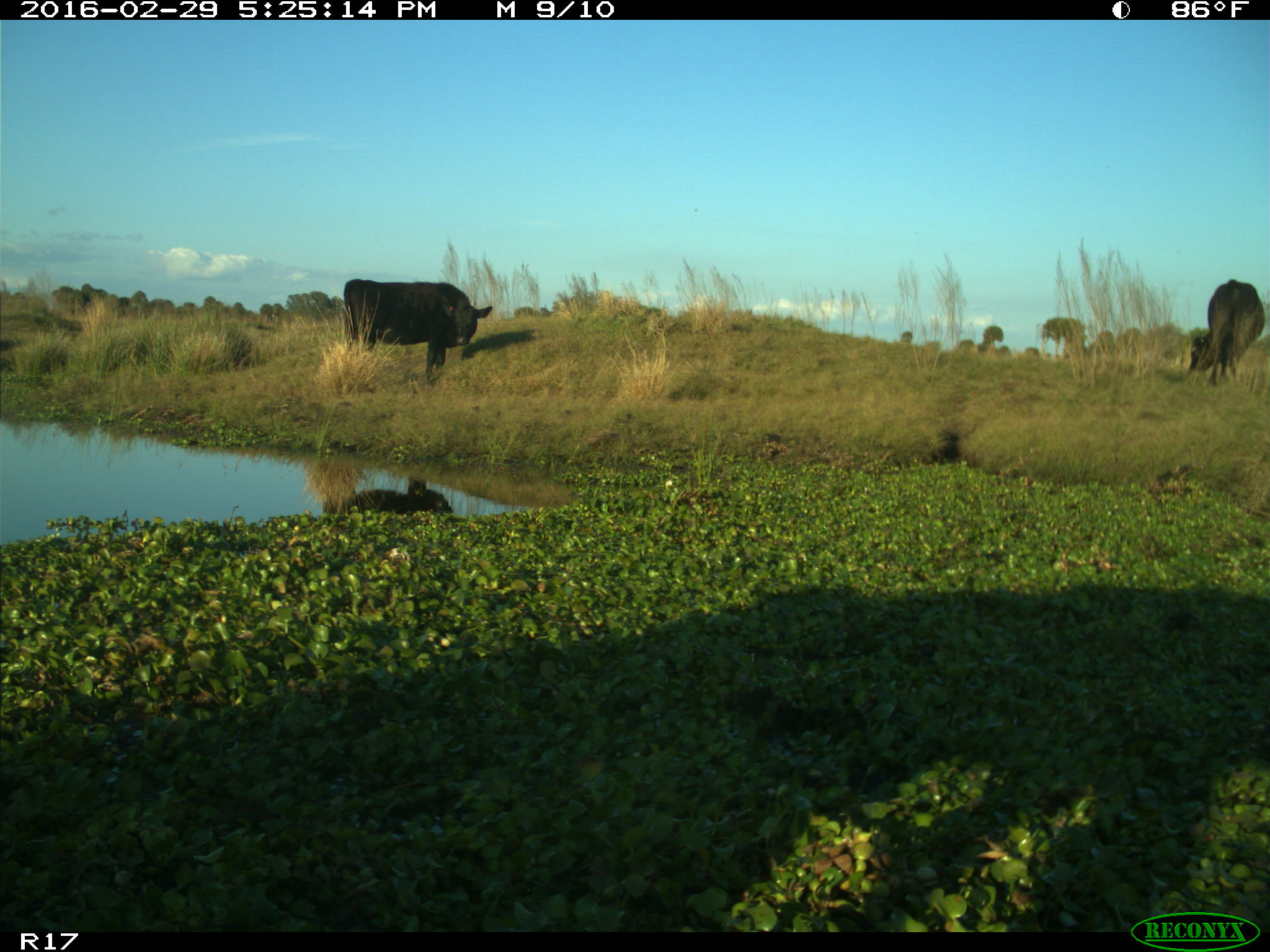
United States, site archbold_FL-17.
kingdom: Animalia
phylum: Chordata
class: Mammalia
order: Artiodactyla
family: Bovidae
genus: Bos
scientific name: Bos taurus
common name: domestic cow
Bos taurus (domestic cow).